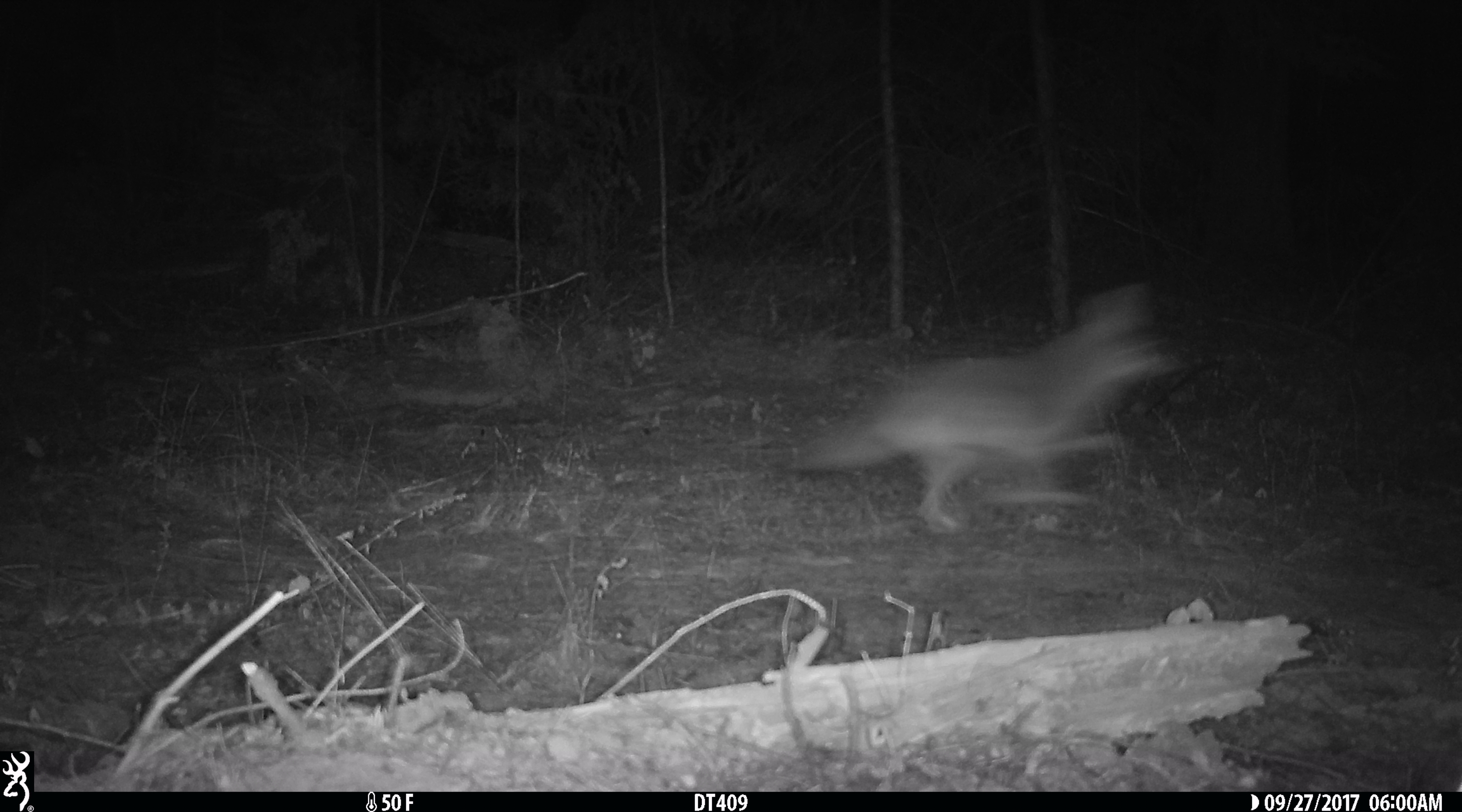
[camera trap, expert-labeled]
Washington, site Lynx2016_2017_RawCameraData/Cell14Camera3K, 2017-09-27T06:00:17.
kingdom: Animalia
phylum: Chordata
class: Mammalia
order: Carnivora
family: Canidae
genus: Canis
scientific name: Canis latrans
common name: coyote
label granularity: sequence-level